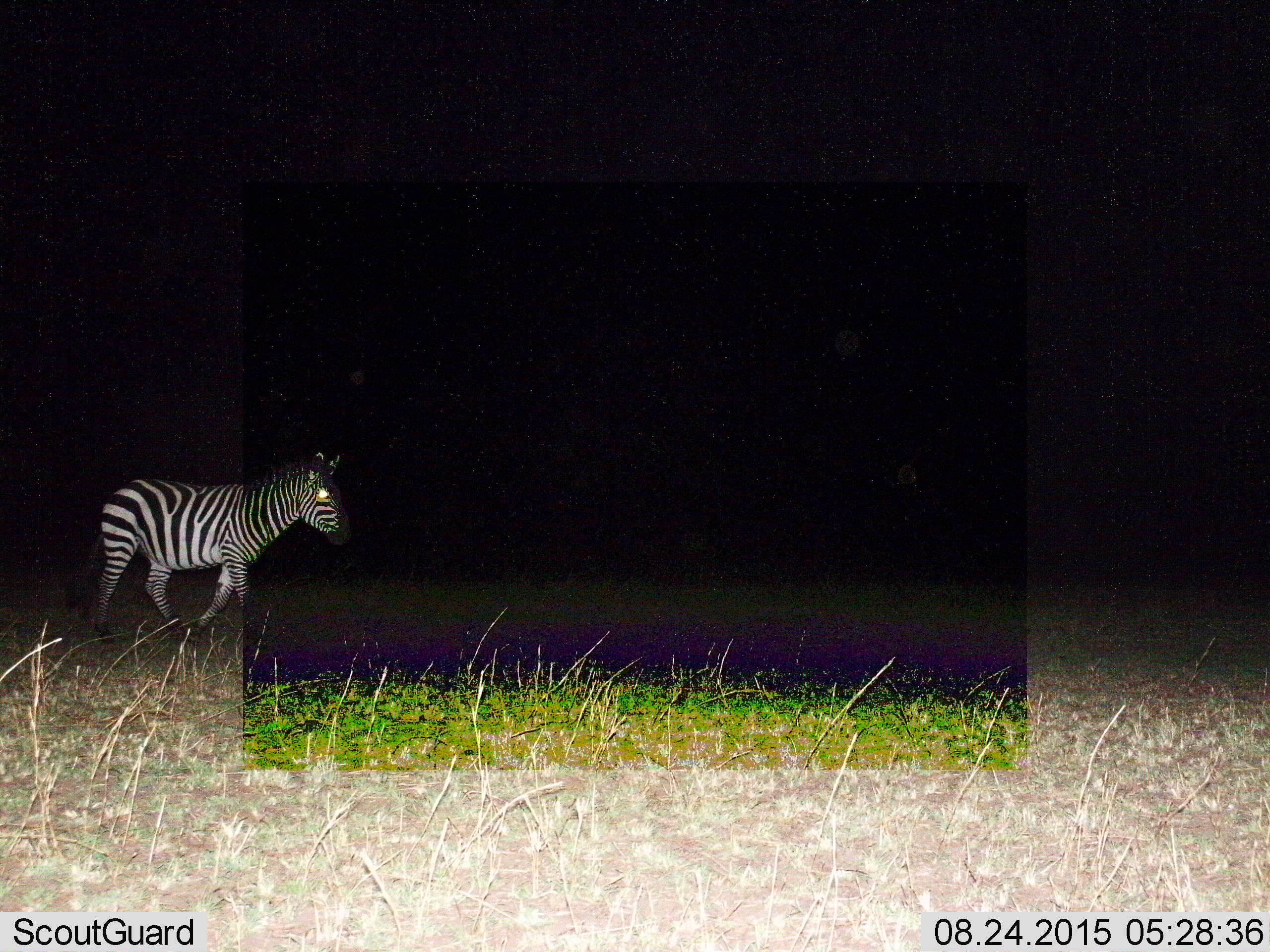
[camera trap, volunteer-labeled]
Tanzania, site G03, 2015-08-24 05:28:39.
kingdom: Animalia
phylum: Chordata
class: Mammalia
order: Perissodactyla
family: Equidae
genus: Equus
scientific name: Equus quagga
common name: plains zebra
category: zebra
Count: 1.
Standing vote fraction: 16%.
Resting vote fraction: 0%.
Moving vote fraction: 89%.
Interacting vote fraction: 0%.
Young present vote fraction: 0%.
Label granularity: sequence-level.